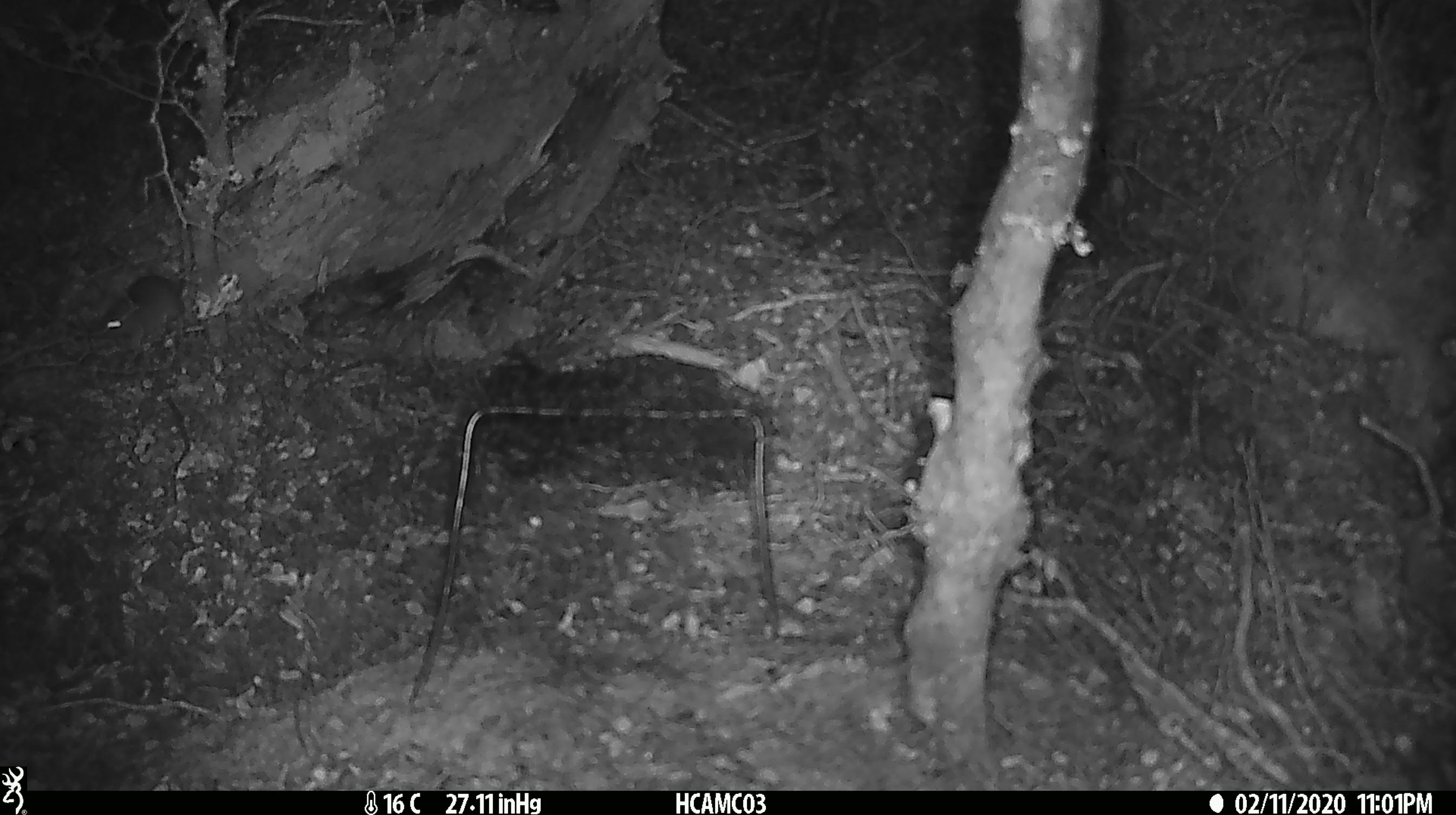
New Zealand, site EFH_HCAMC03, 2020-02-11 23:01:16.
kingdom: Animalia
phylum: Chordata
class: Mammalia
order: Rodentia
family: Muridae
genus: Mus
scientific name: Mus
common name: mouse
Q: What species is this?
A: Mouse (Mus).